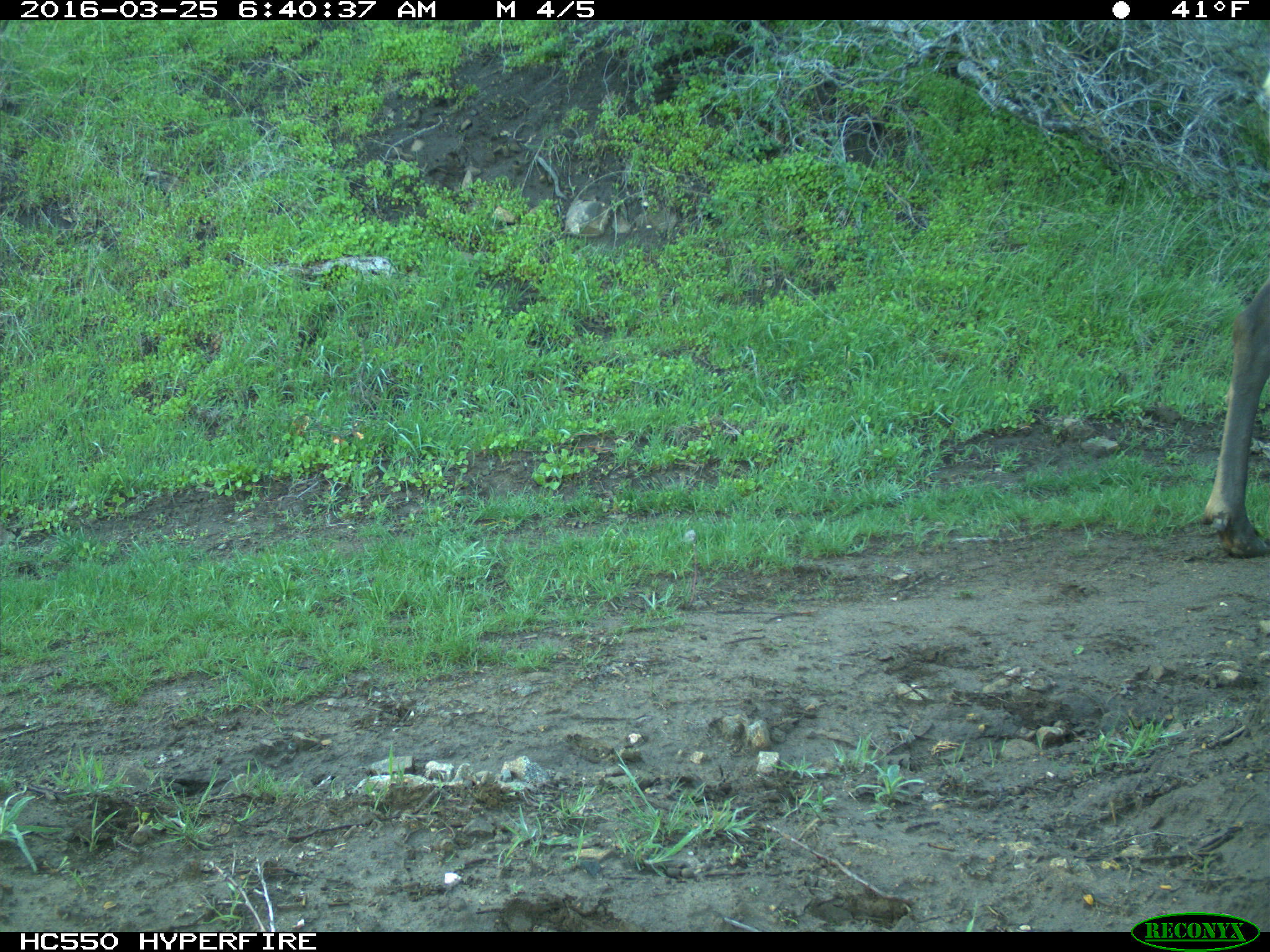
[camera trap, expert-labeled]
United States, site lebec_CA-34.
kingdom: Animalia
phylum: Chordata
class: Mammalia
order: Artiodactyla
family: Cervidae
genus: Cervus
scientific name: Cervus canadensis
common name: elk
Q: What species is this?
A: Cervus canadensis (elk).